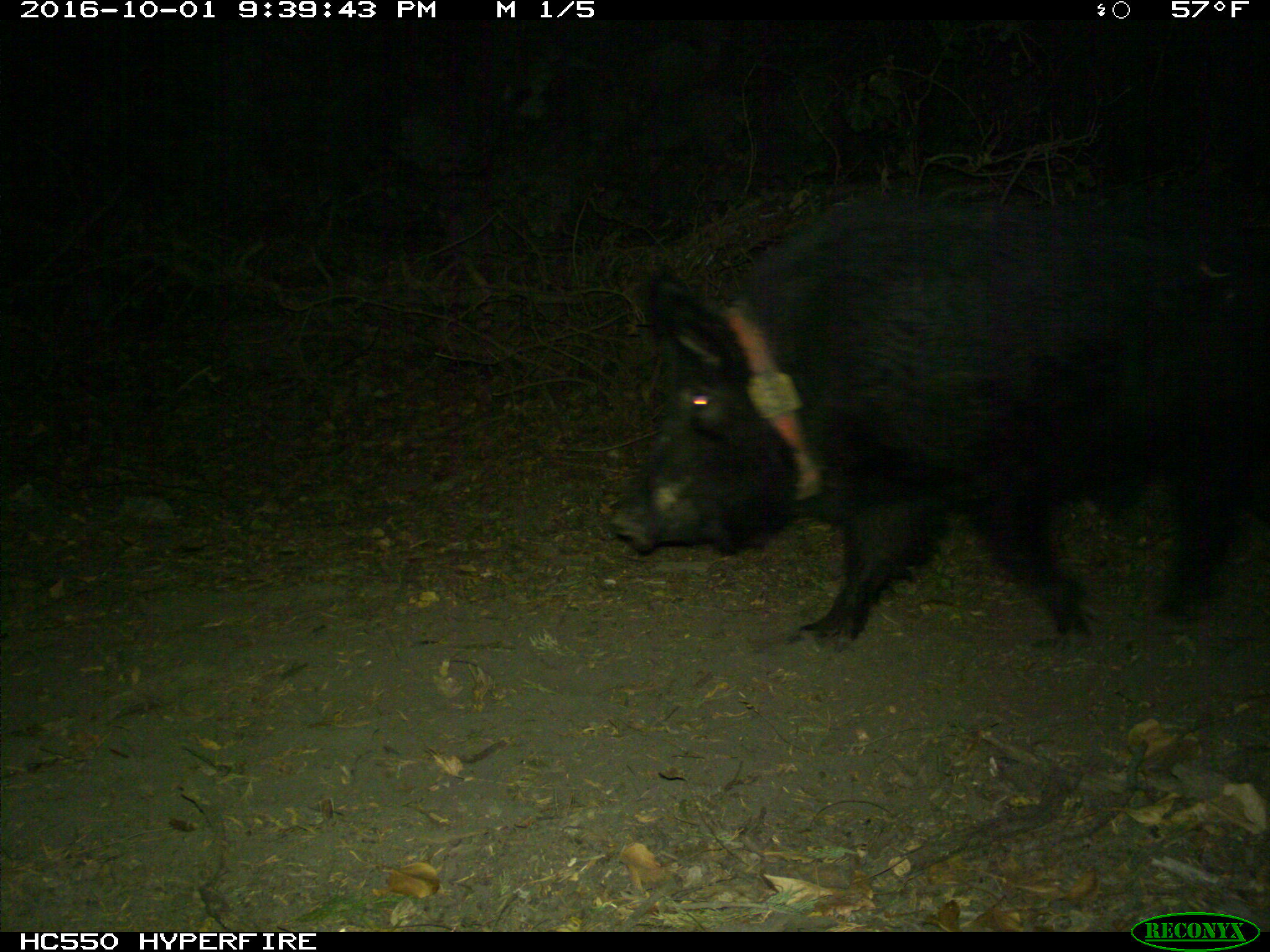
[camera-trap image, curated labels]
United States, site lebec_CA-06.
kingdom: Animalia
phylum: Chordata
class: Mammalia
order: Artiodactyla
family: Suidae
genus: Sus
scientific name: Sus scrofa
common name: wild boar